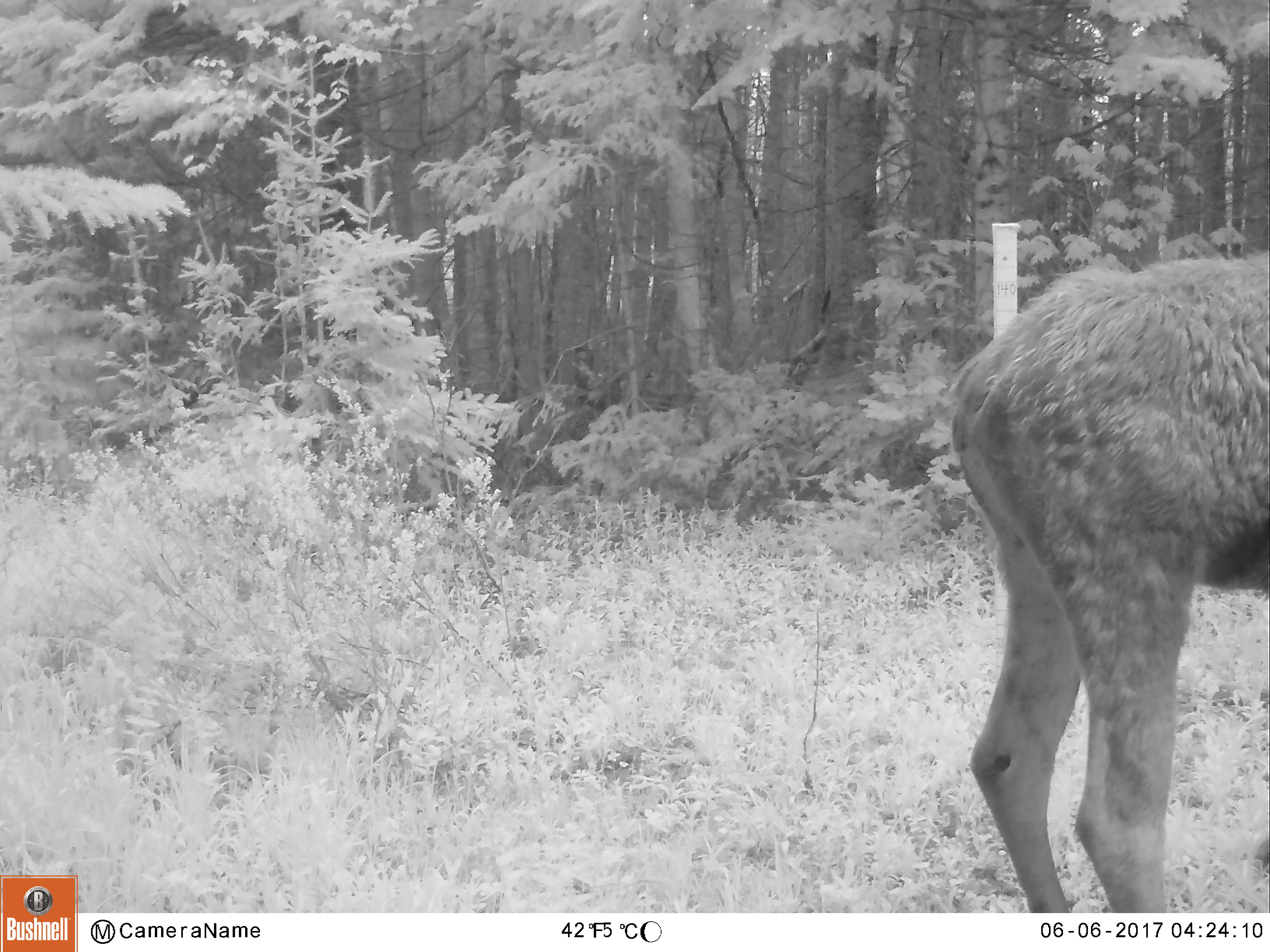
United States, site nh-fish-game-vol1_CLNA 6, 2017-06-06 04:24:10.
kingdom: Animalia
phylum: Chordata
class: Mammalia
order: Artiodactyla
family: Cervidae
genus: Alces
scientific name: Alces alces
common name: moose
Moose (Alces alces).